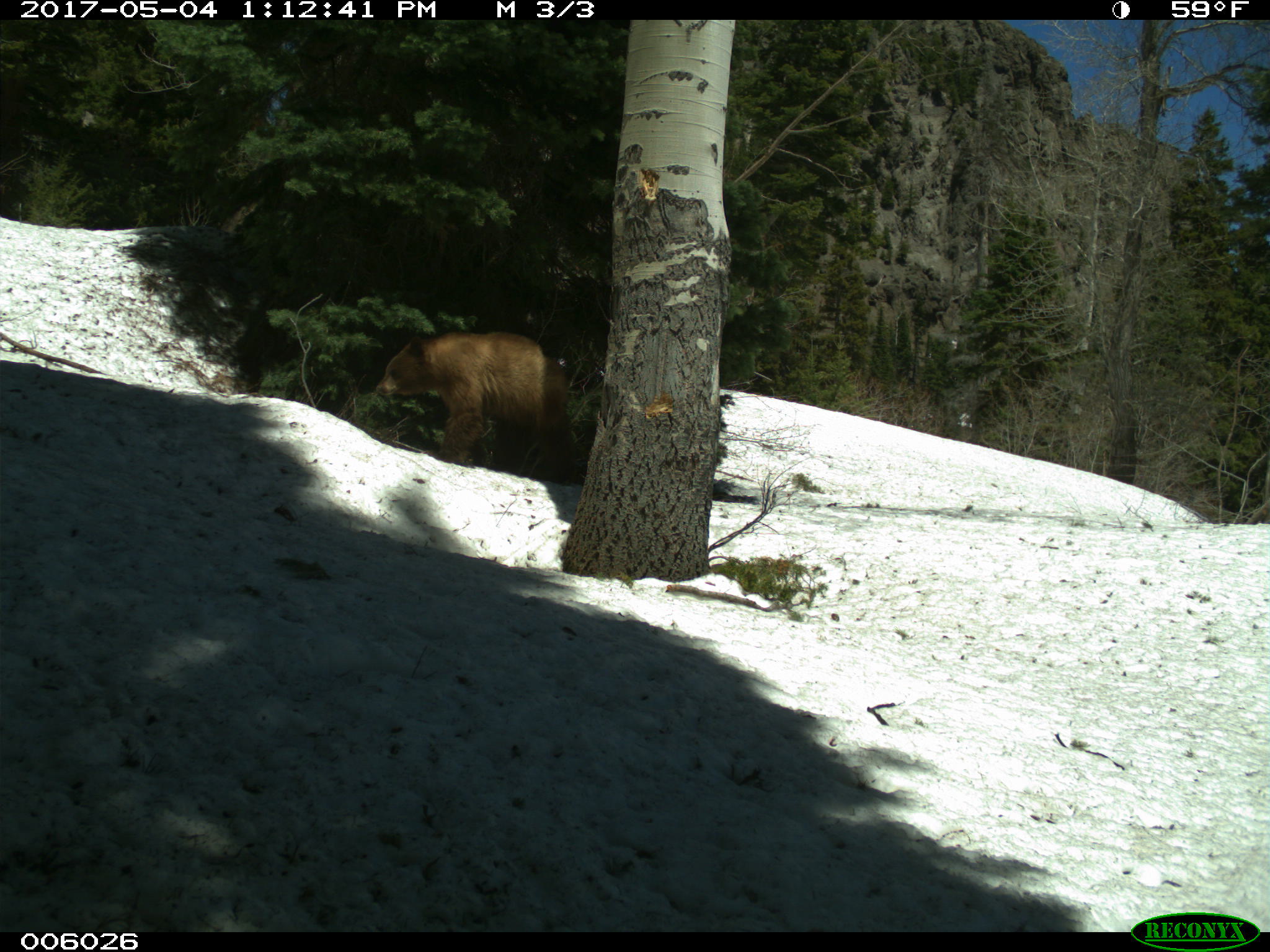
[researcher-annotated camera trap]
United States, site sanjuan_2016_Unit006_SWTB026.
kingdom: Animalia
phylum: Chordata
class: Mammalia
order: Carnivora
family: Ursidae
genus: Ursus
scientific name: Ursus americanus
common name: american black bear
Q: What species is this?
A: Ursus americanus (american black bear).